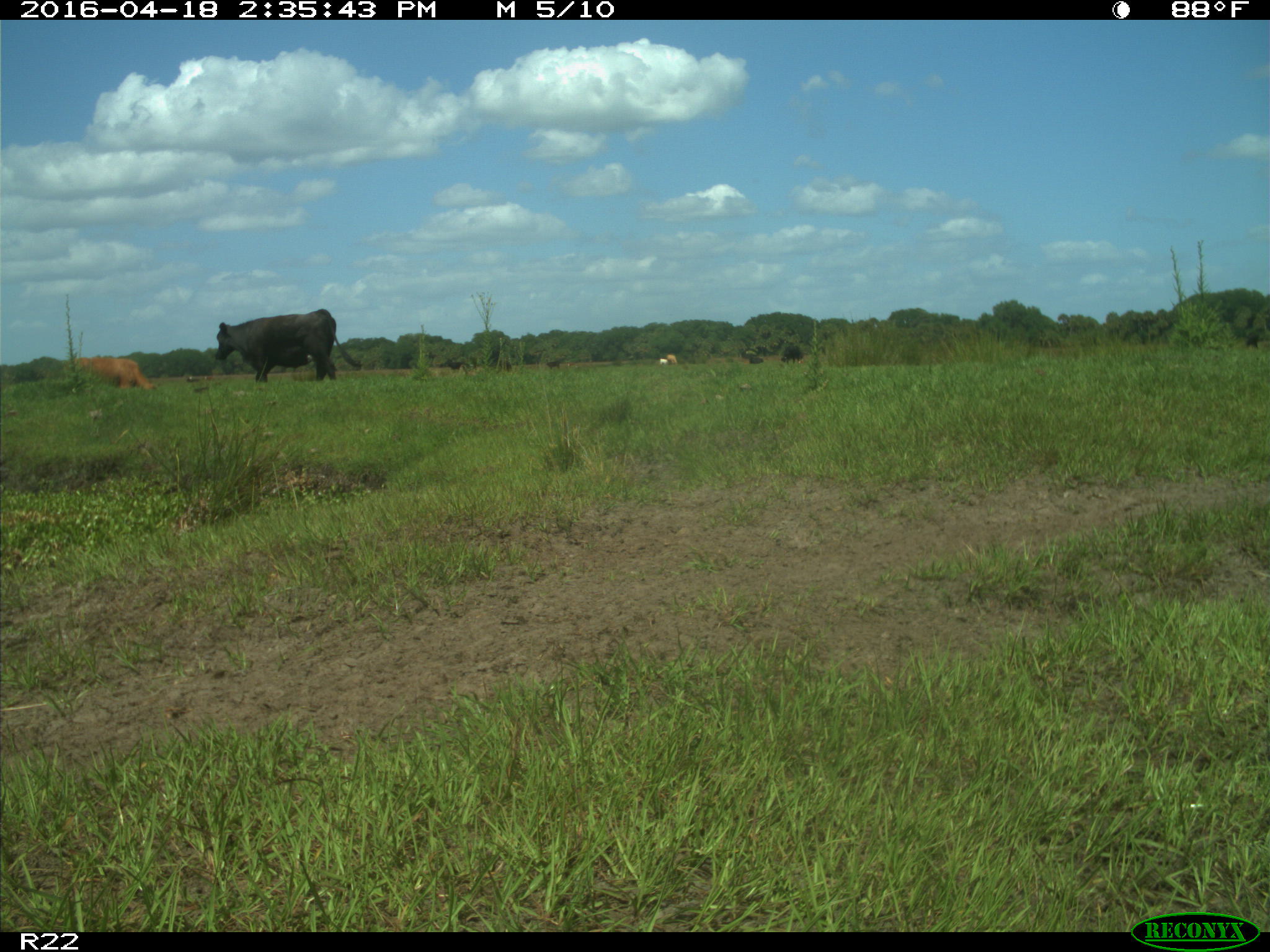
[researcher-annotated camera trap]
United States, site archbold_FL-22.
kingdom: Animalia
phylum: Chordata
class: Mammalia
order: Artiodactyla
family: Bovidae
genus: Bos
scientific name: Bos taurus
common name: domestic cow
Bos taurus (domestic cow).